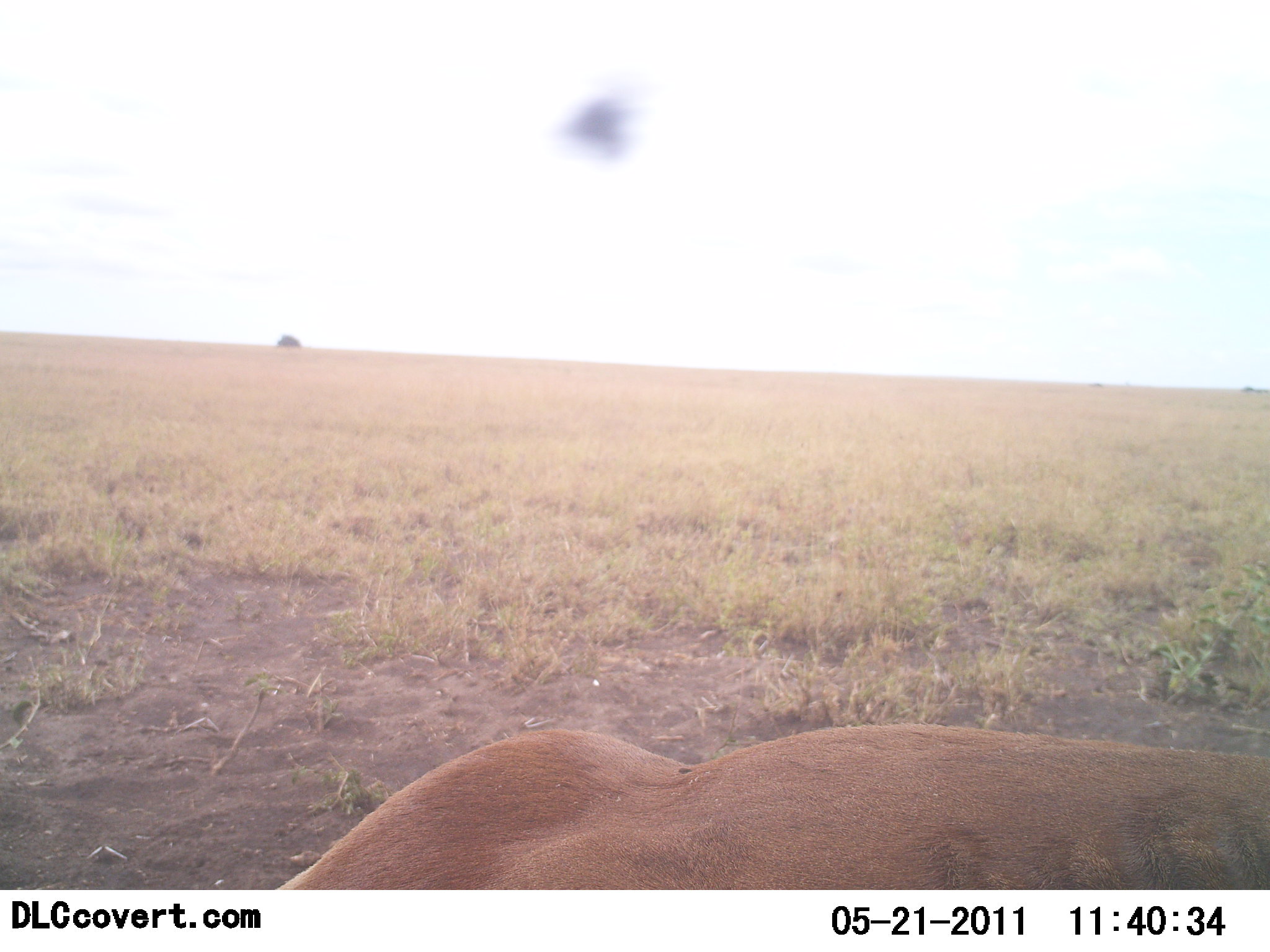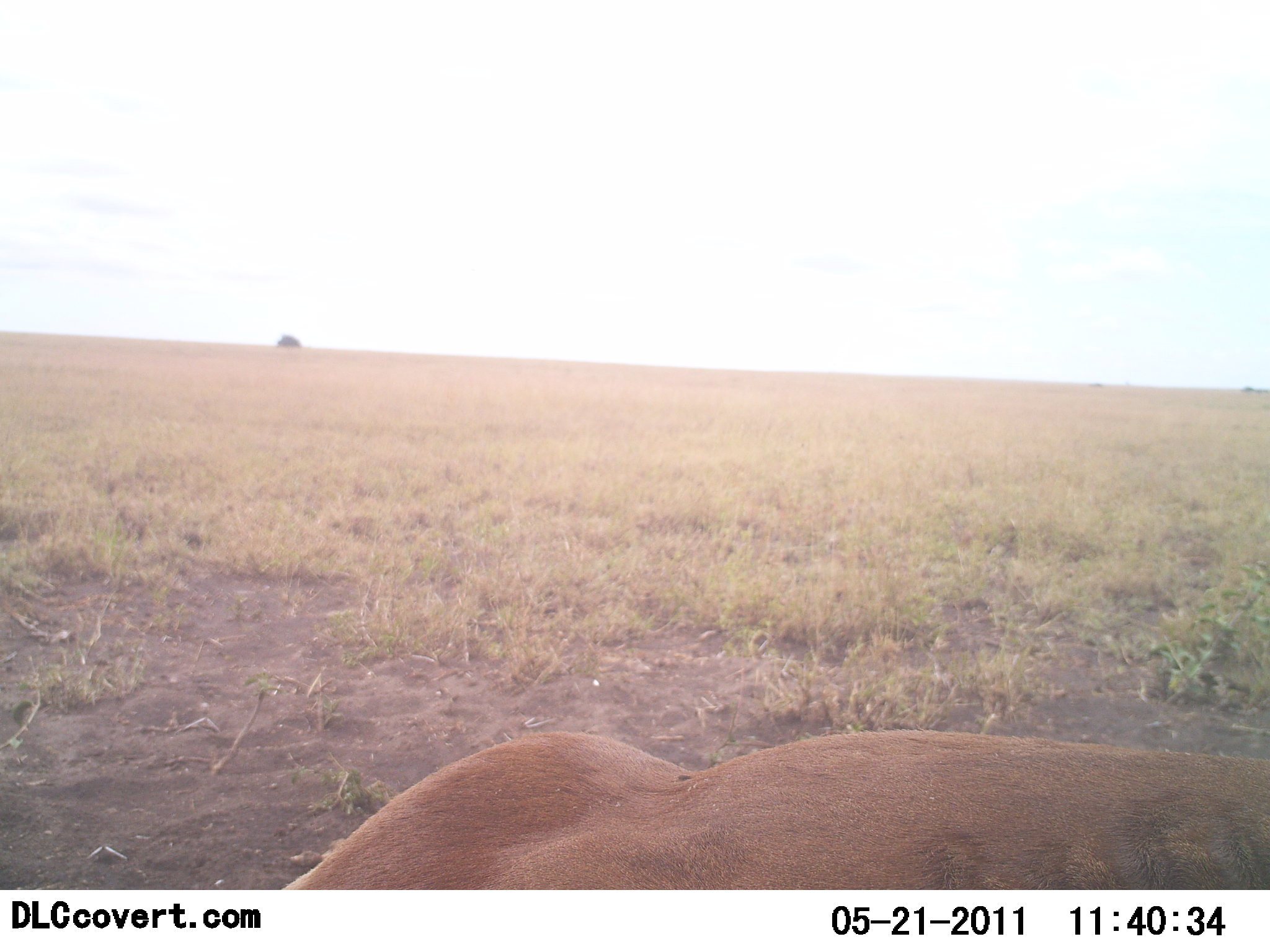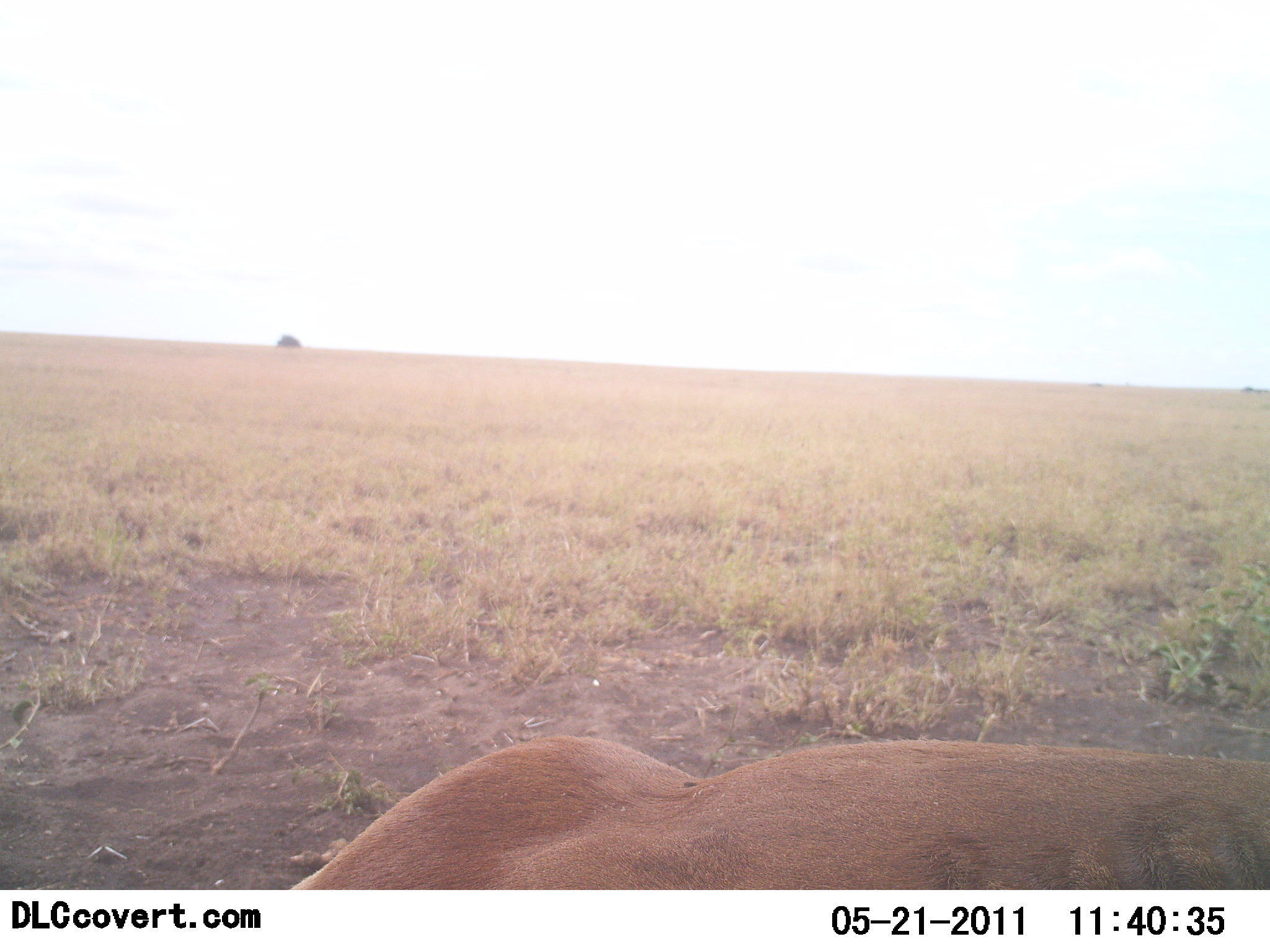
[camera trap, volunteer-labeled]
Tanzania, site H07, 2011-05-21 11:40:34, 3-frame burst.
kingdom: Animalia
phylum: Chordata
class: Mammalia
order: Carnivora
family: Felidae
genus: Panthera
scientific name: Panthera leo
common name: lion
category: lionfemale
Lionfemale (lion) (Panthera leo), count 1. Behavior (volunteer vote fractions): standing 0%, resting 100%, moving 0%, interacting 0%. Young present (vote fraction): 0%. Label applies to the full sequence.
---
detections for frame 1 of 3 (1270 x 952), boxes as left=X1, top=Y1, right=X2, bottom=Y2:
animal: left=269, top=719, right=1270, bottom=890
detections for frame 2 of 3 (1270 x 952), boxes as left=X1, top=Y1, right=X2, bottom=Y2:
animal: left=277, top=724, right=1269, bottom=891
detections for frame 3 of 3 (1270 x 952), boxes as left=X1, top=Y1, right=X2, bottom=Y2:
animal: left=282, top=732, right=1269, bottom=889